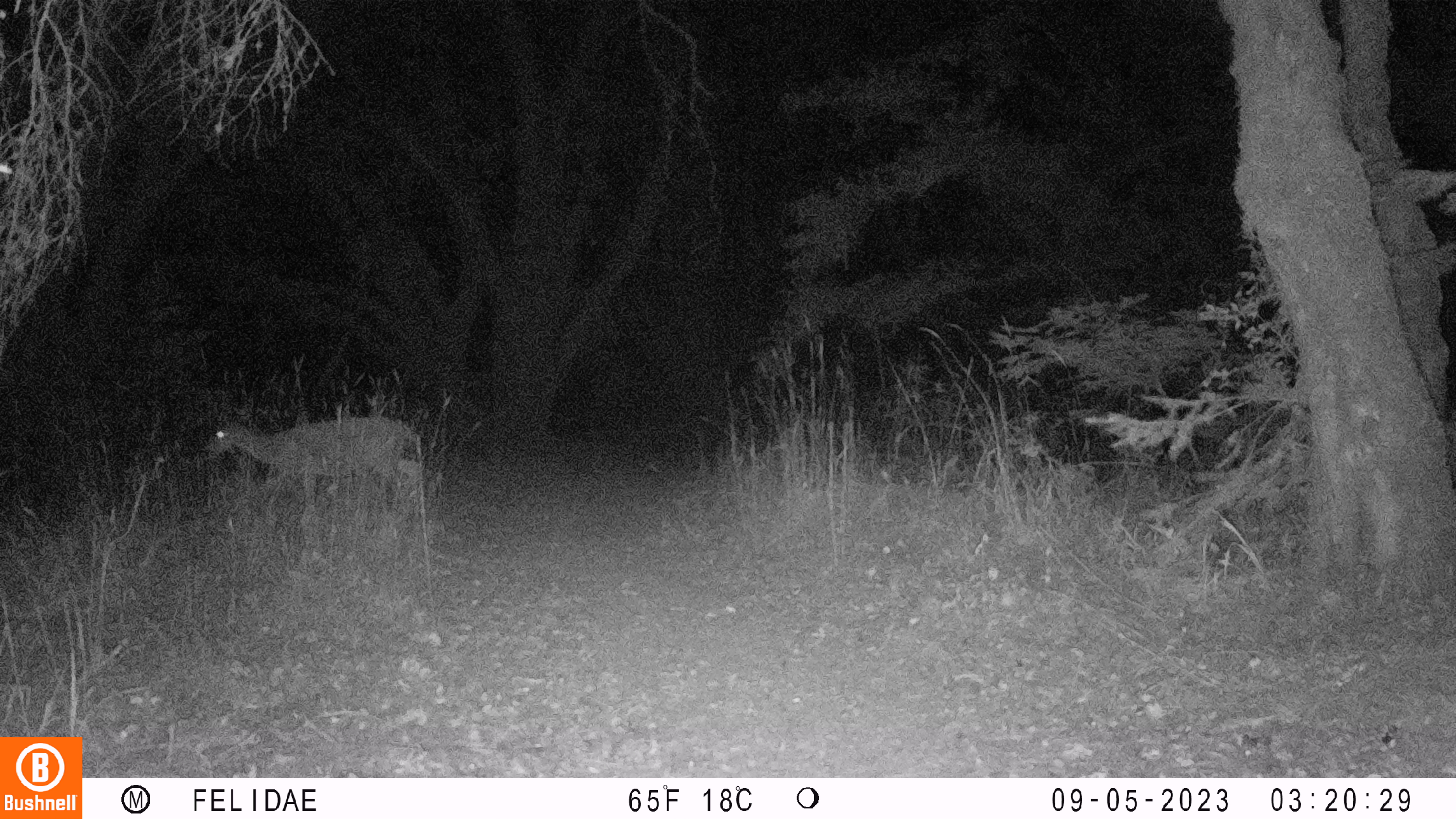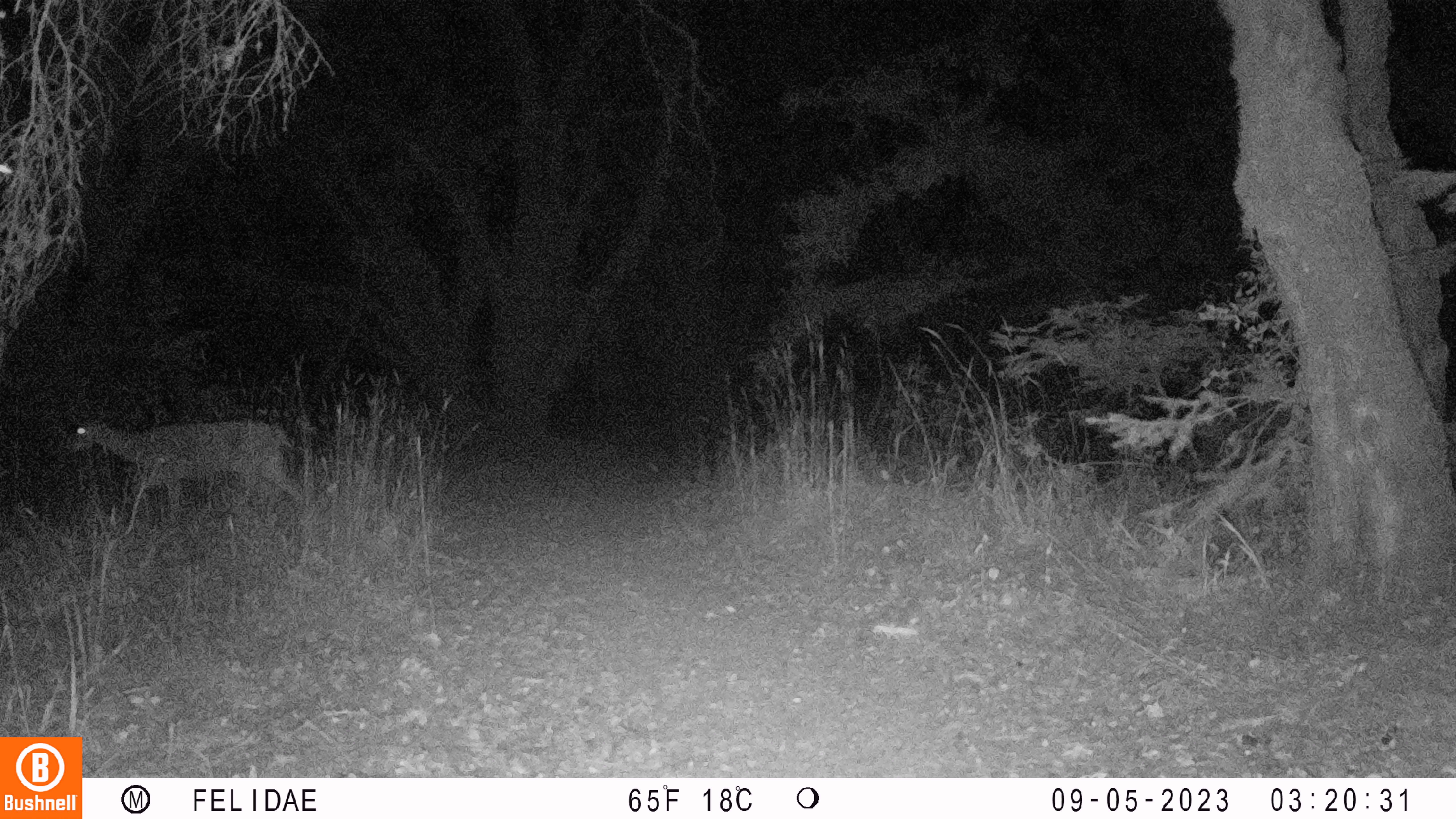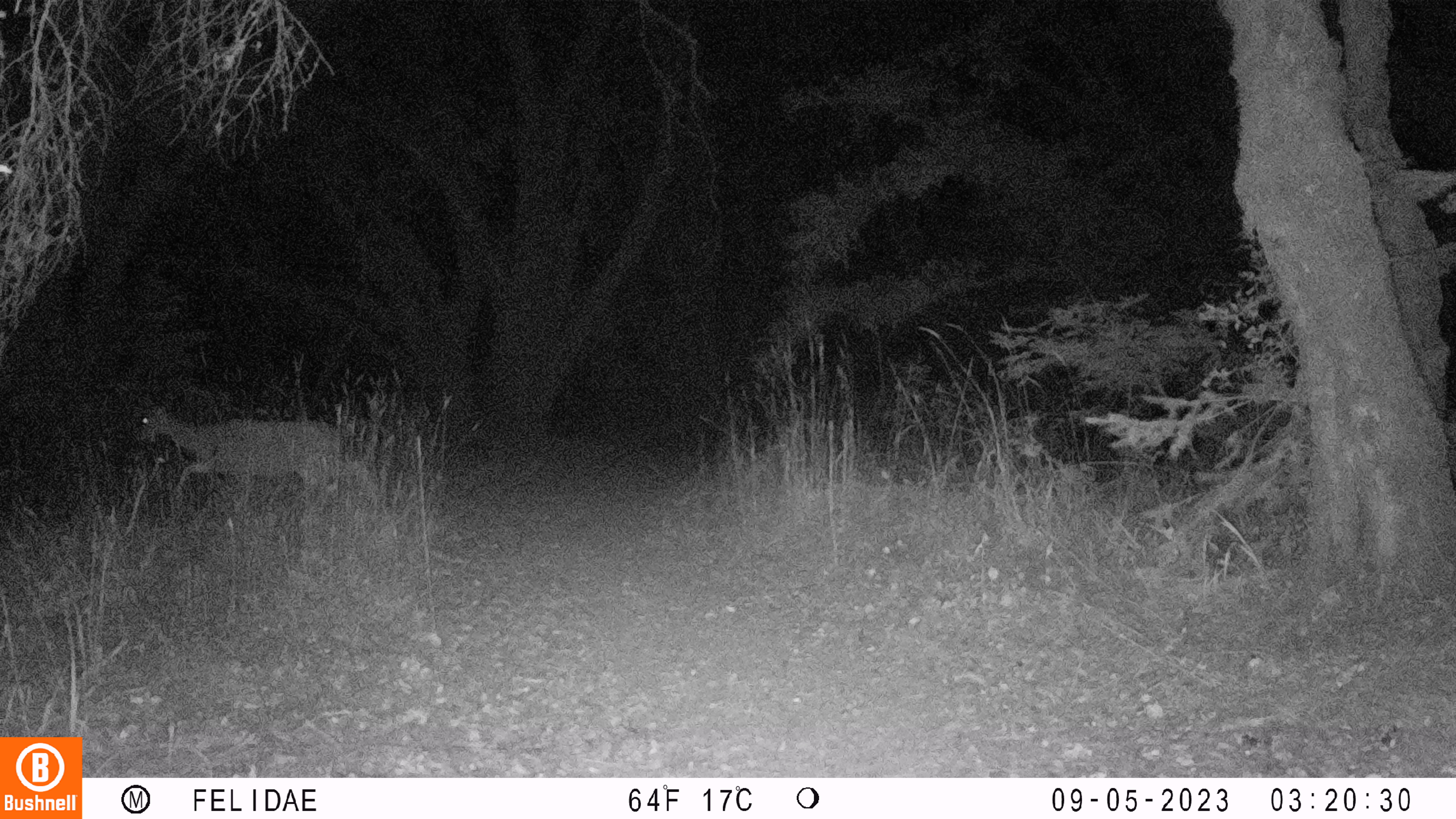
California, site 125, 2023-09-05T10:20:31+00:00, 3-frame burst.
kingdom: Animalia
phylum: Chordata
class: Mammalia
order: Artiodactyla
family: Cervidae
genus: Odocoileus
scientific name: Odocoileus hemionus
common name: mule deer